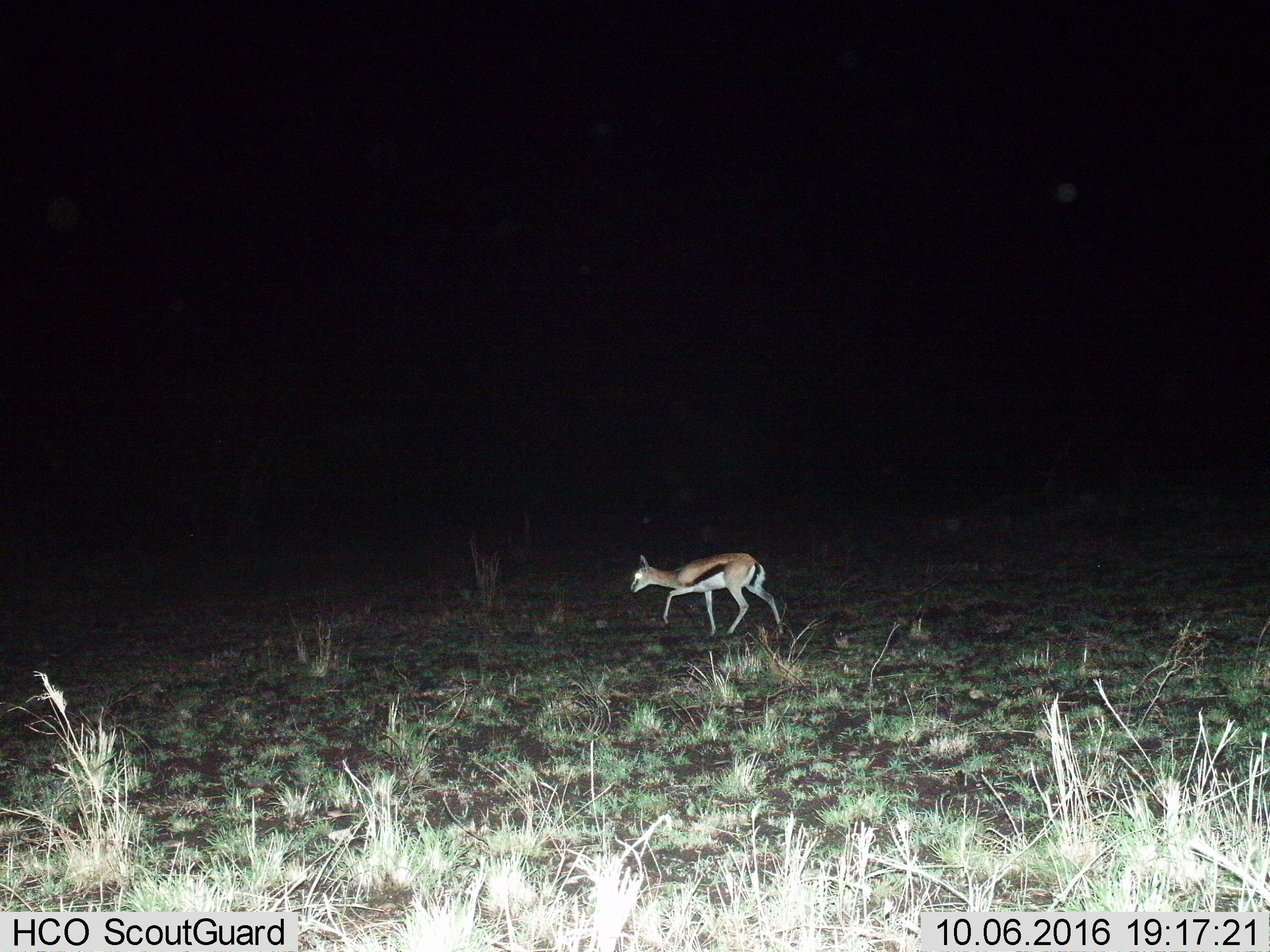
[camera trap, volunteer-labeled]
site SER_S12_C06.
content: unidentified animal